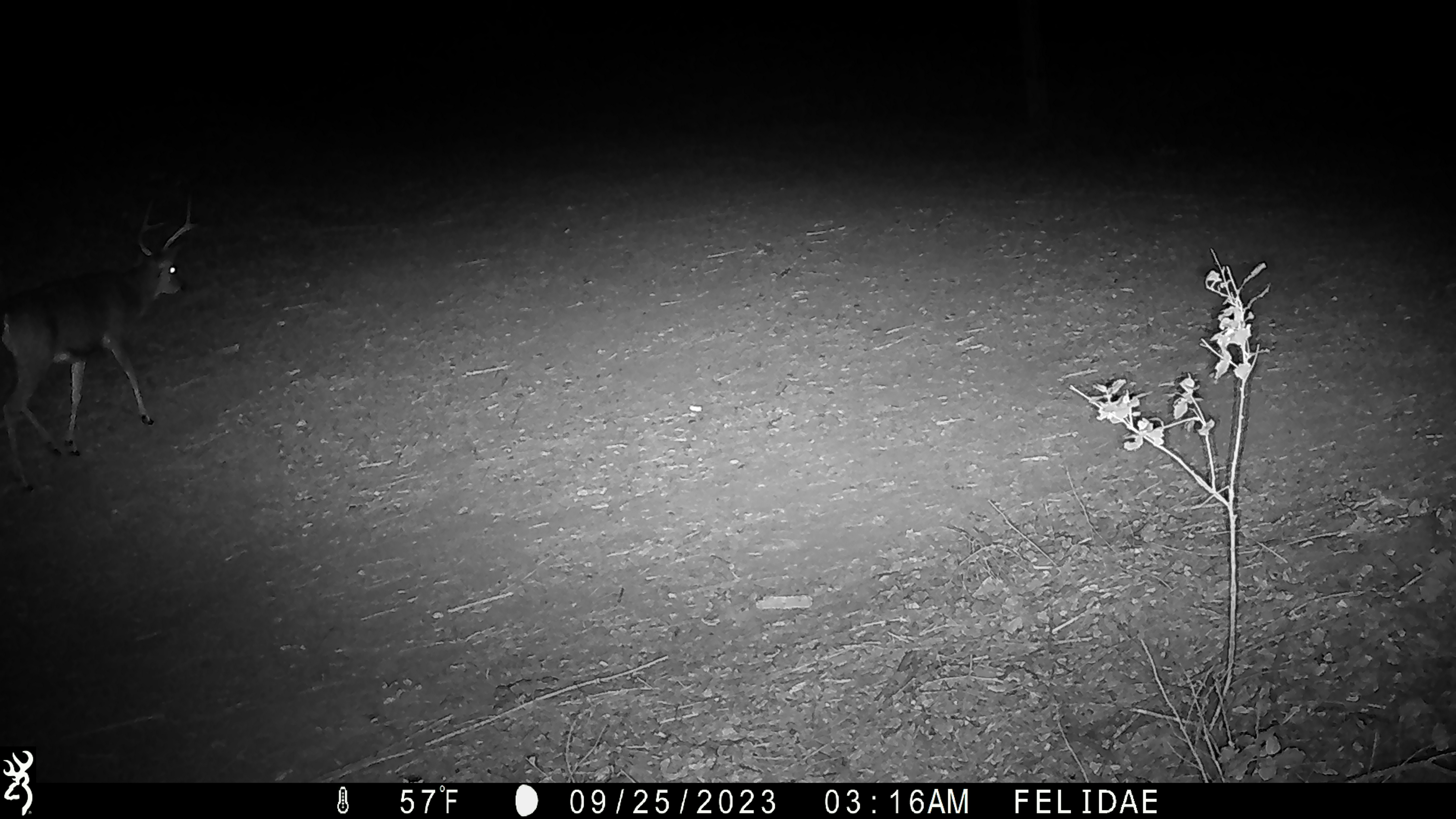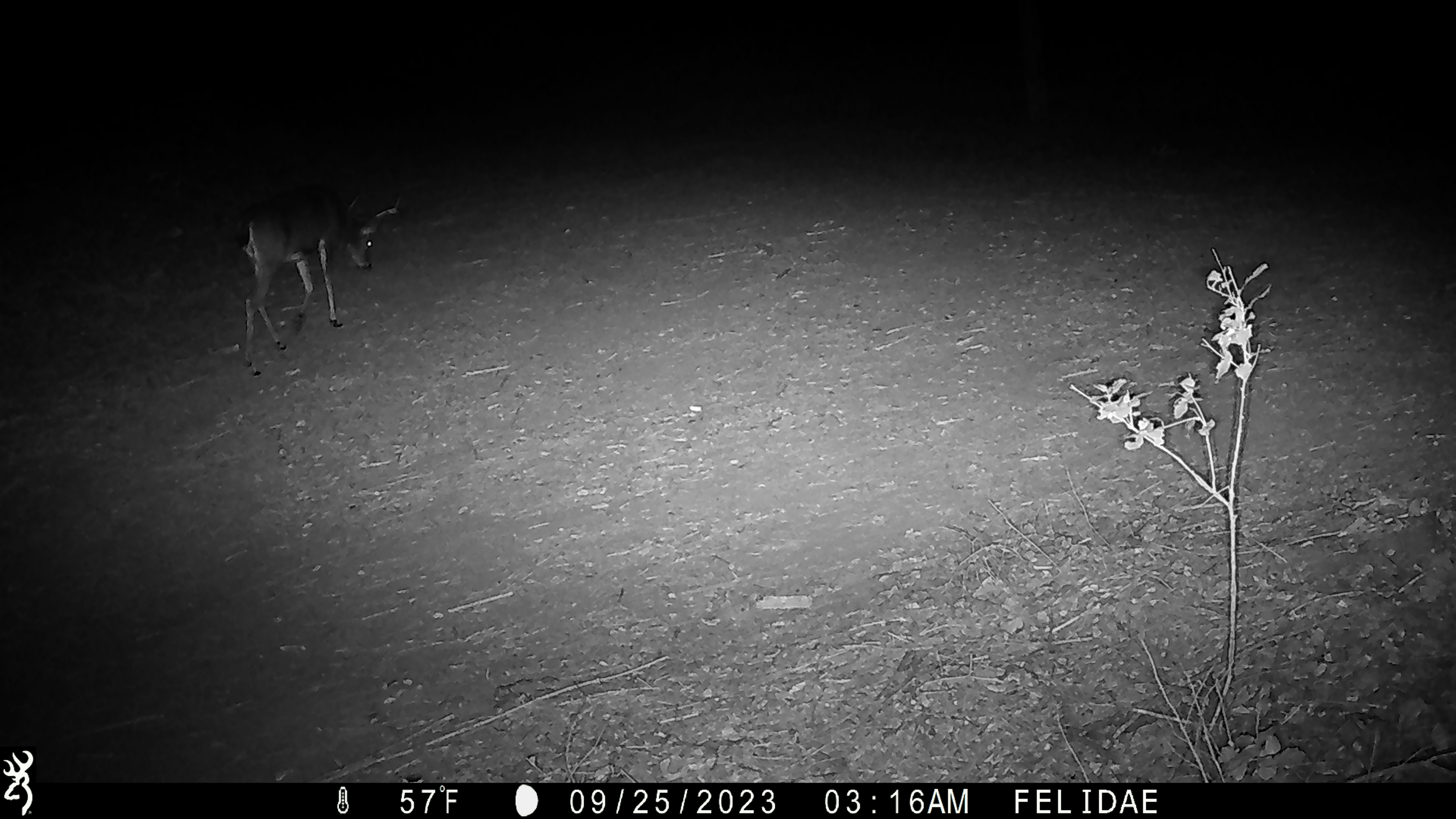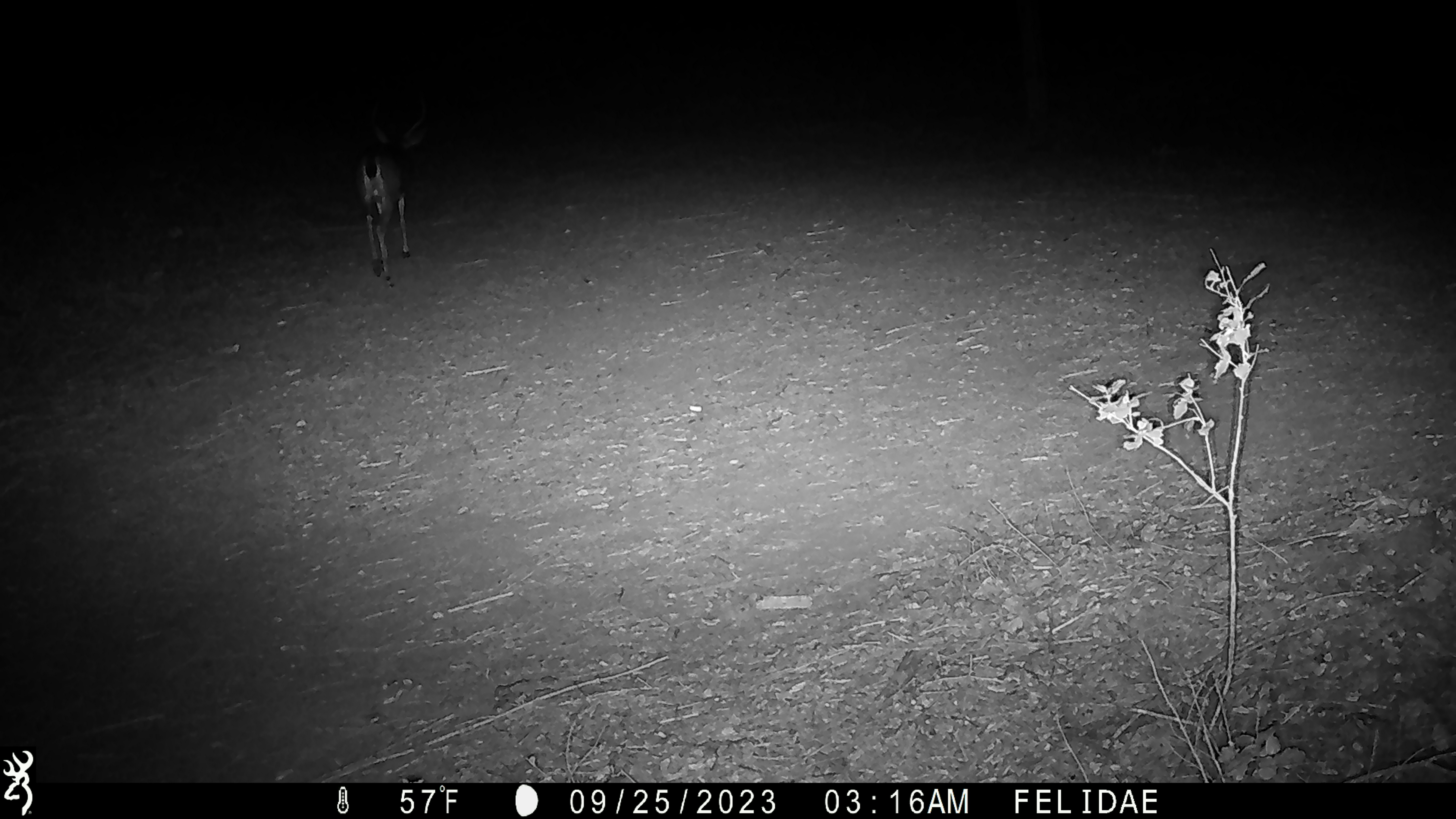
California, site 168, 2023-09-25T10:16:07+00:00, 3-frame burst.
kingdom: Animalia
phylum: Chordata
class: Mammalia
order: Artiodactyla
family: Cervidae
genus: Odocoileus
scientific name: Odocoileus hemionus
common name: mule deer